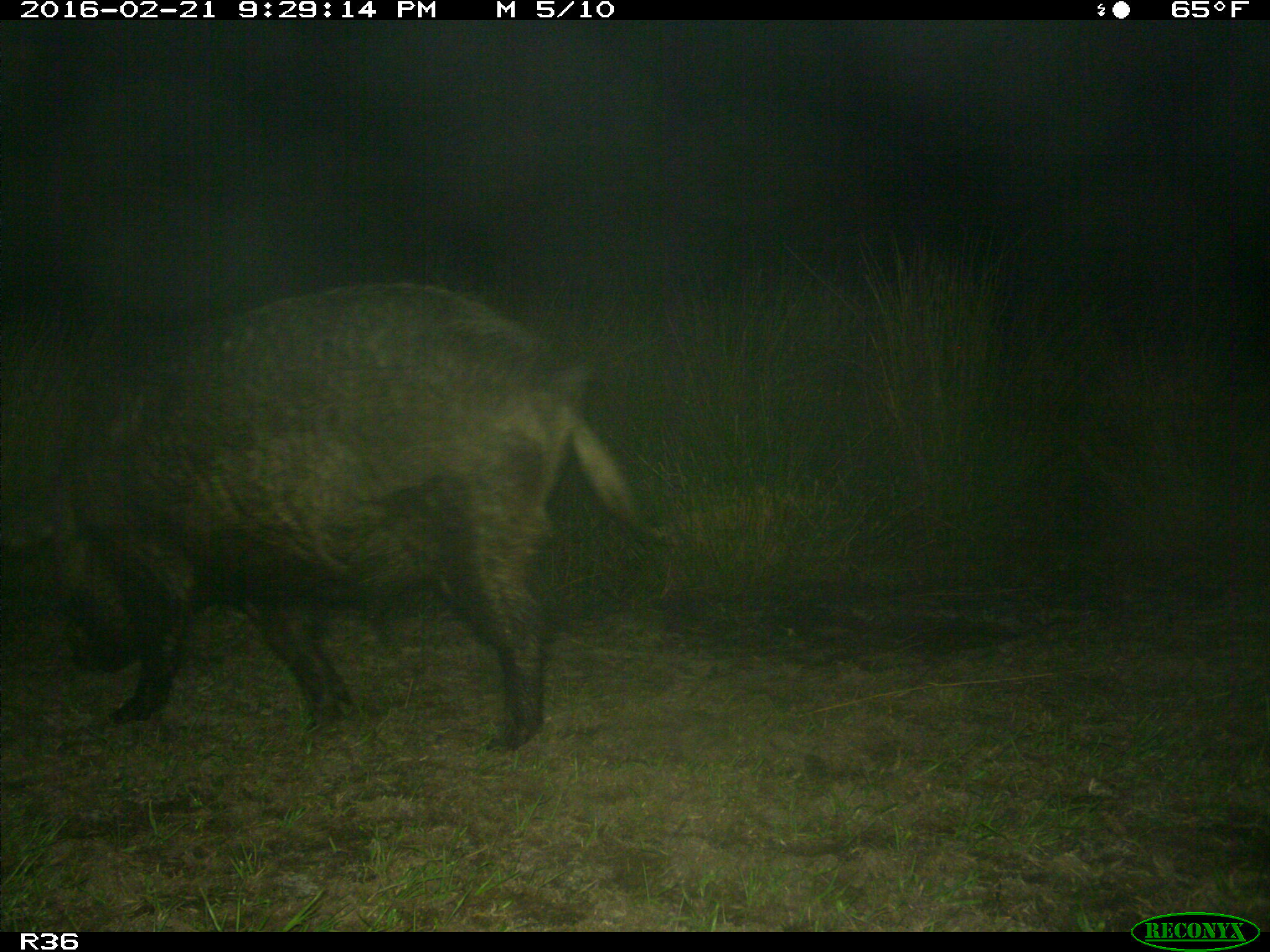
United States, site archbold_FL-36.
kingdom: Animalia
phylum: Chordata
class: Mammalia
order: Artiodactyla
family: Suidae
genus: Sus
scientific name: Sus scrofa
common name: wild boar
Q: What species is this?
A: Sus scrofa (wild boar).